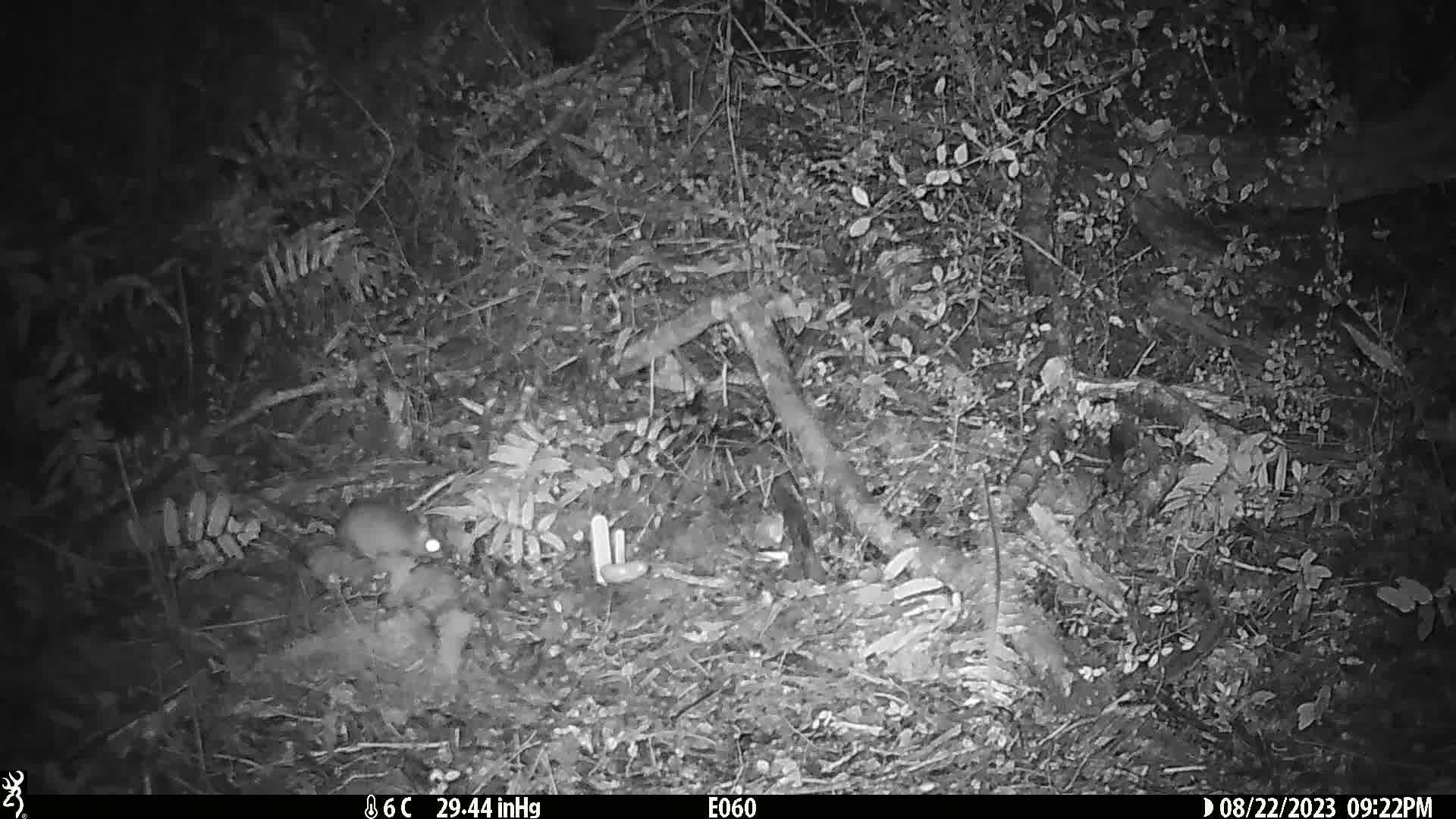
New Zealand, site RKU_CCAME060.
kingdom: Animalia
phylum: Chordata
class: Mammalia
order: Rodentia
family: Muridae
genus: Rattus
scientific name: Rattus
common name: rat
Rat (Rattus).